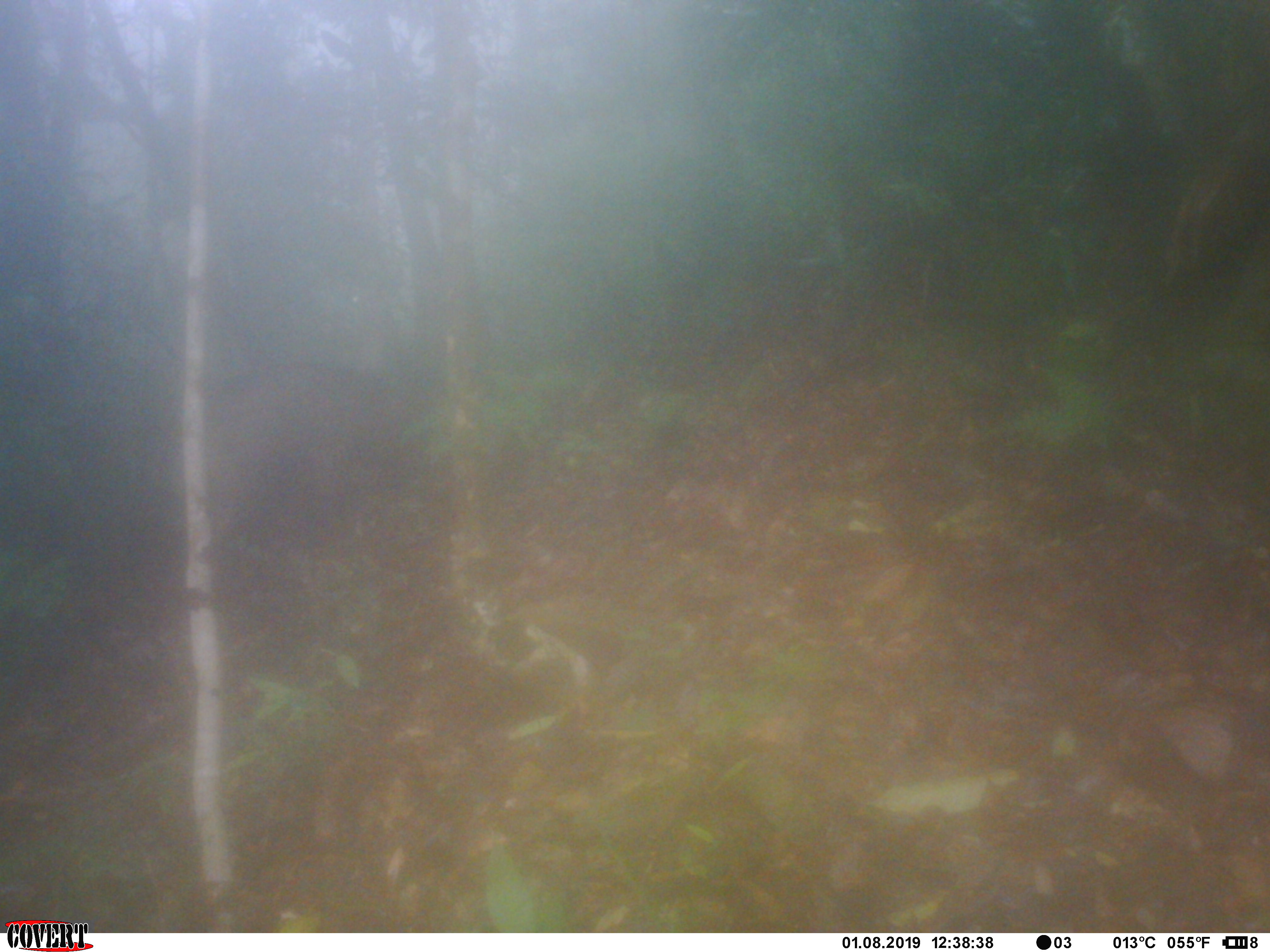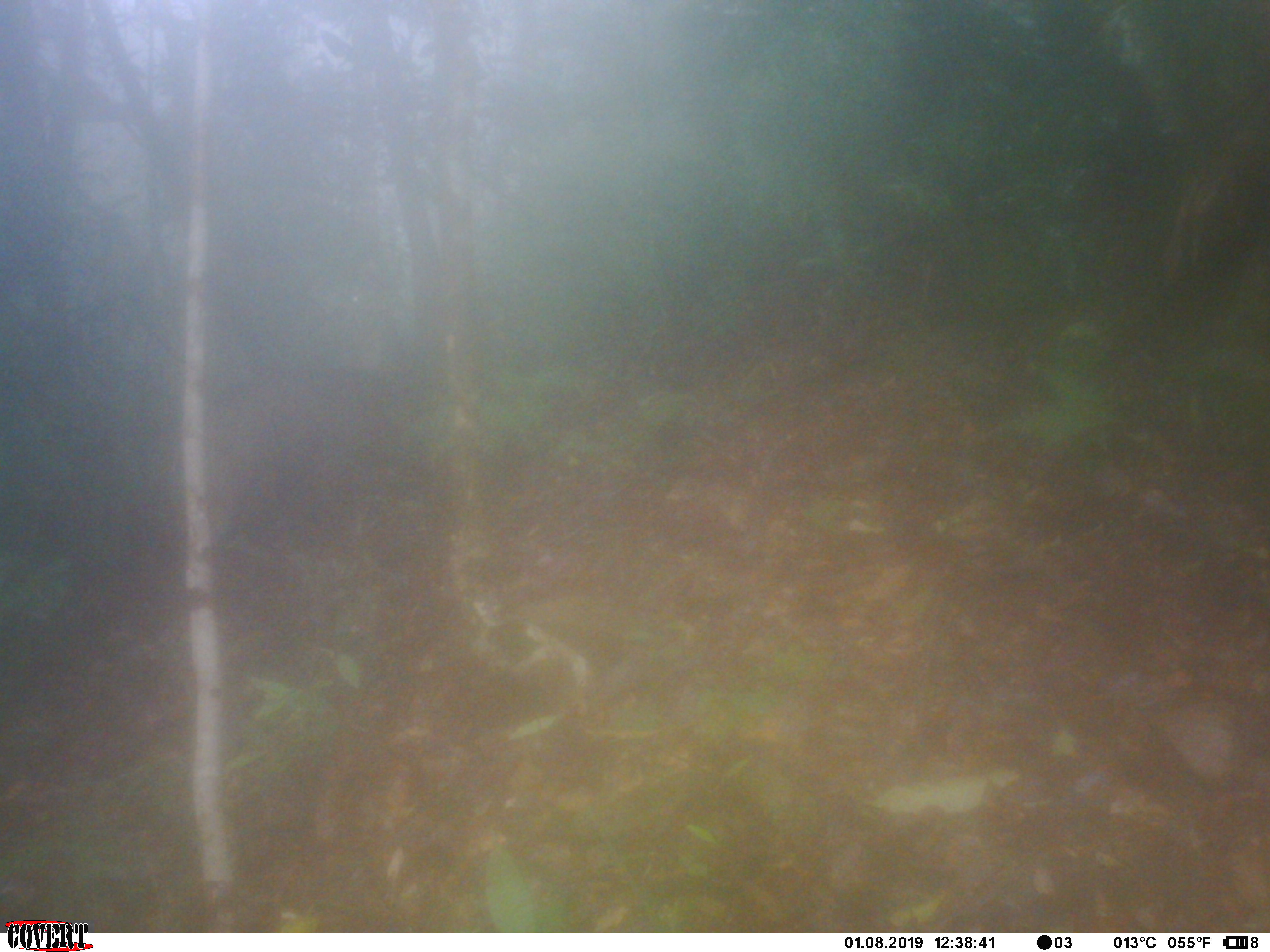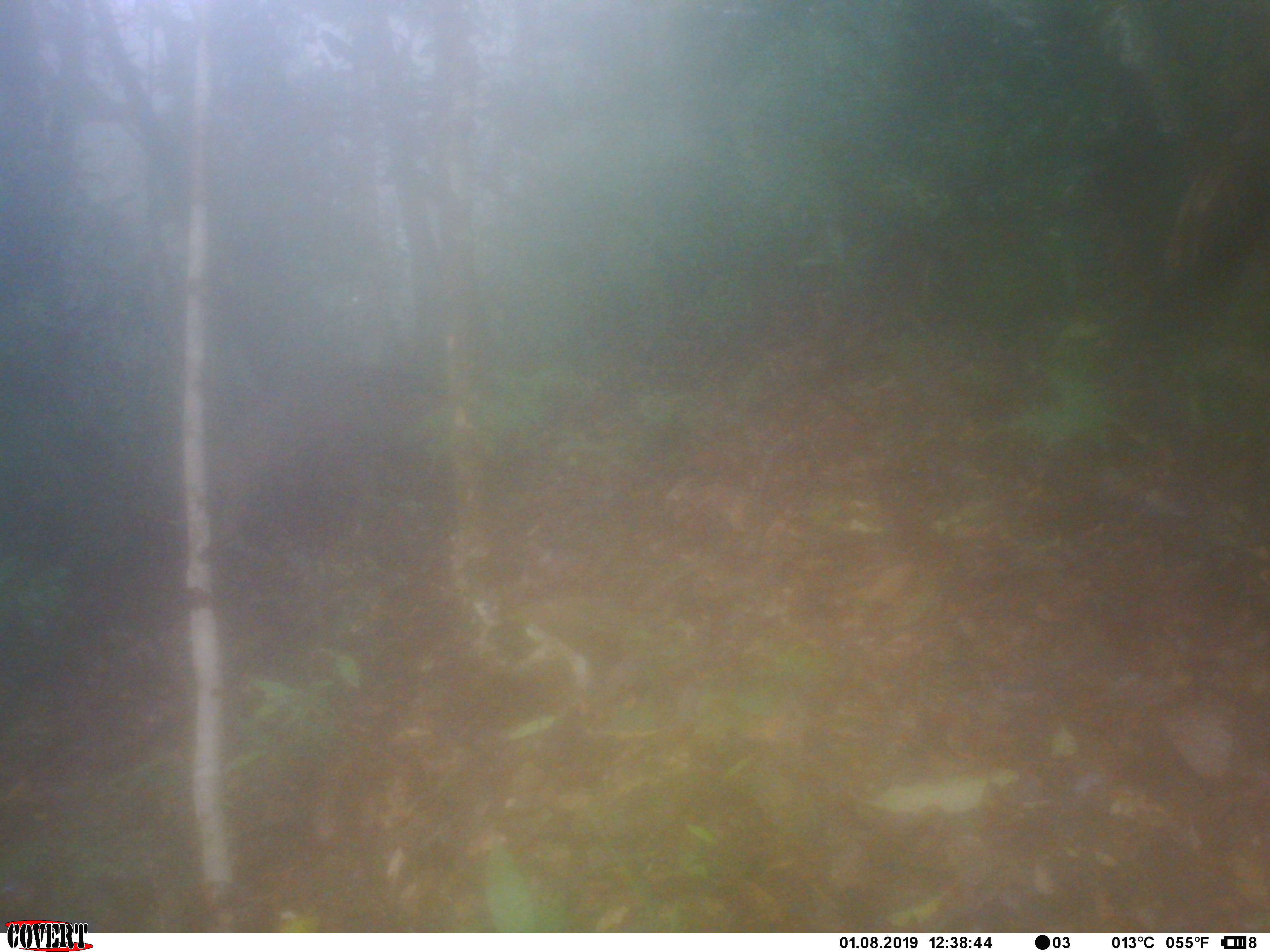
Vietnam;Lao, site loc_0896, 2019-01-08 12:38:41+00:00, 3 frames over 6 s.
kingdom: Animalia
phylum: Chordata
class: Mammalia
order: Artiodactyla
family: Suidae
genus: Sus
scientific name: Sus scrofa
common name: eurasian wild pig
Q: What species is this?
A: Eurasian wild pig (Sus scrofa).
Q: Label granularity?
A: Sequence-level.